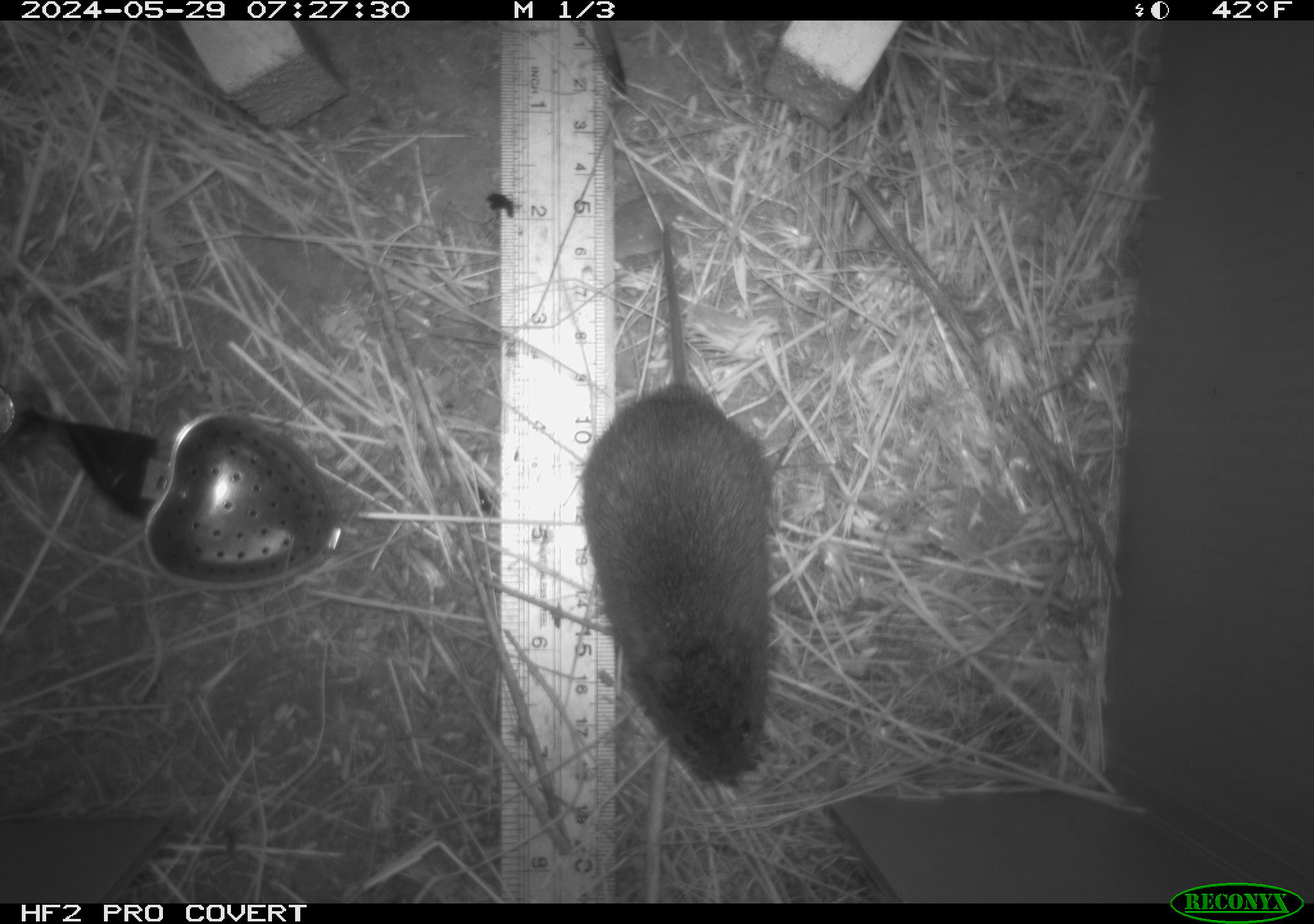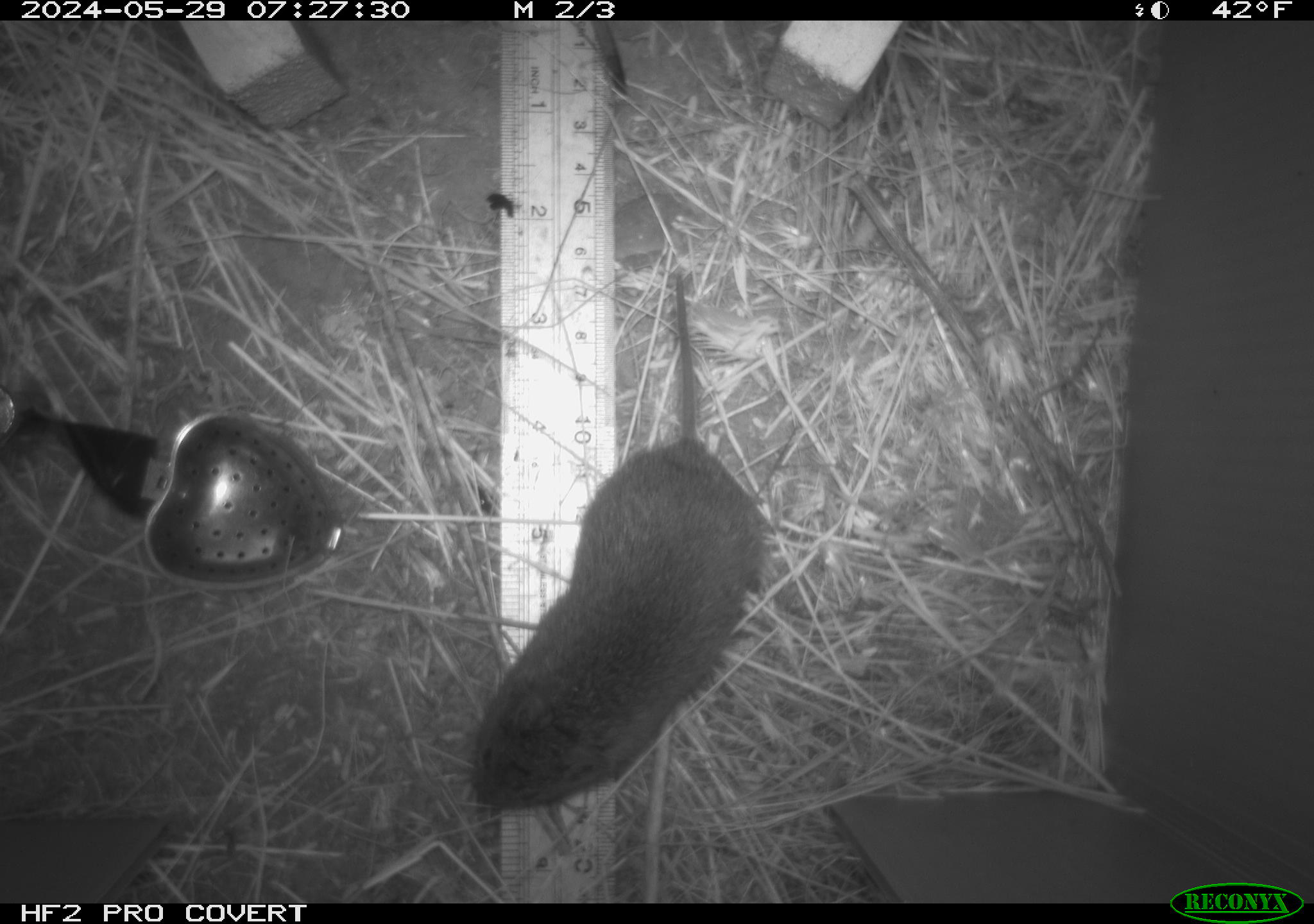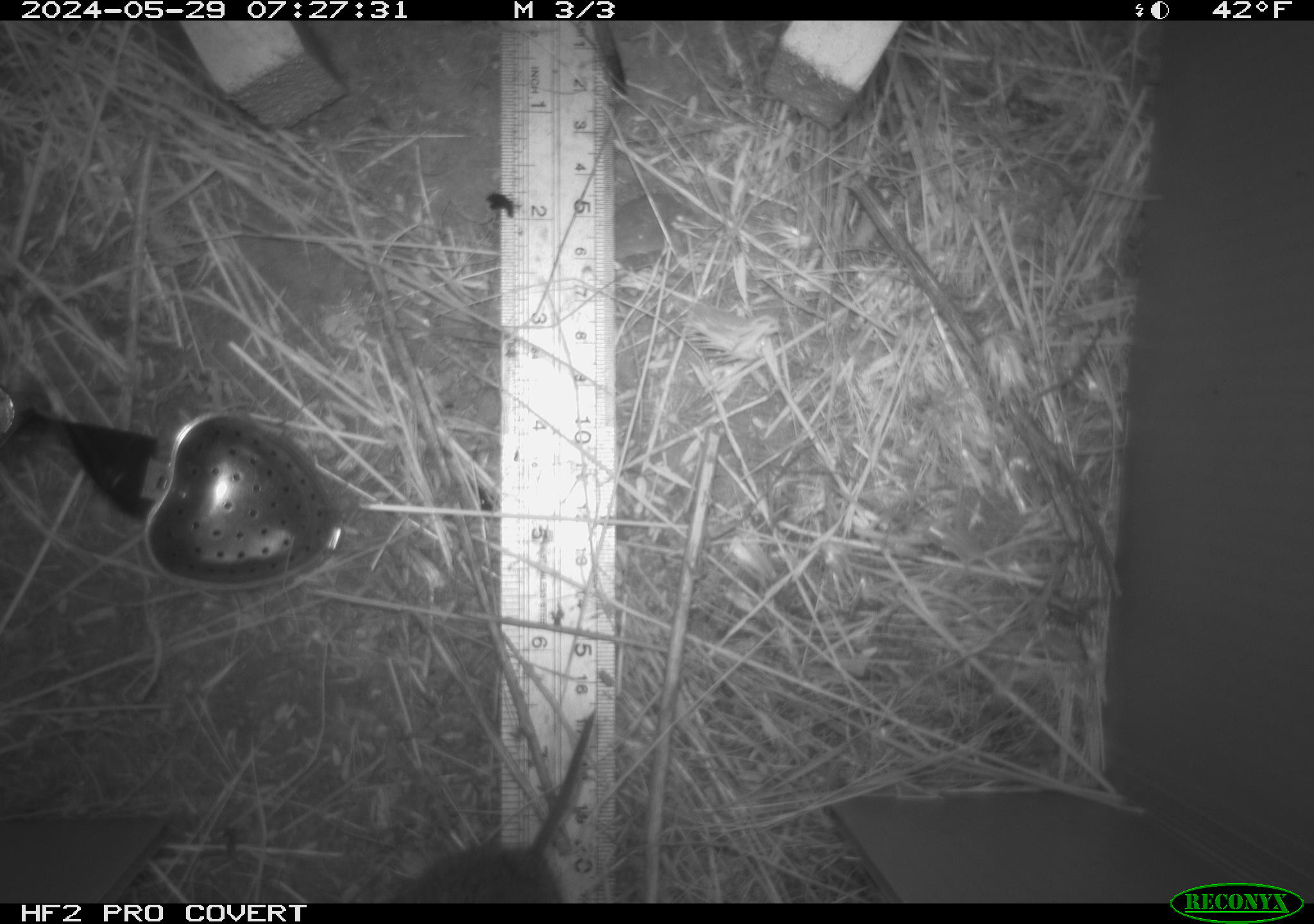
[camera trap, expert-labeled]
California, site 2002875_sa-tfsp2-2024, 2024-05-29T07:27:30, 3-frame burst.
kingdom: Animalia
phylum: Chordata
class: Mammalia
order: Rodentia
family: Cricetidae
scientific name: Arvicolinae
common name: voles, lemmings, and muskrats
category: arvicolinae subfamily